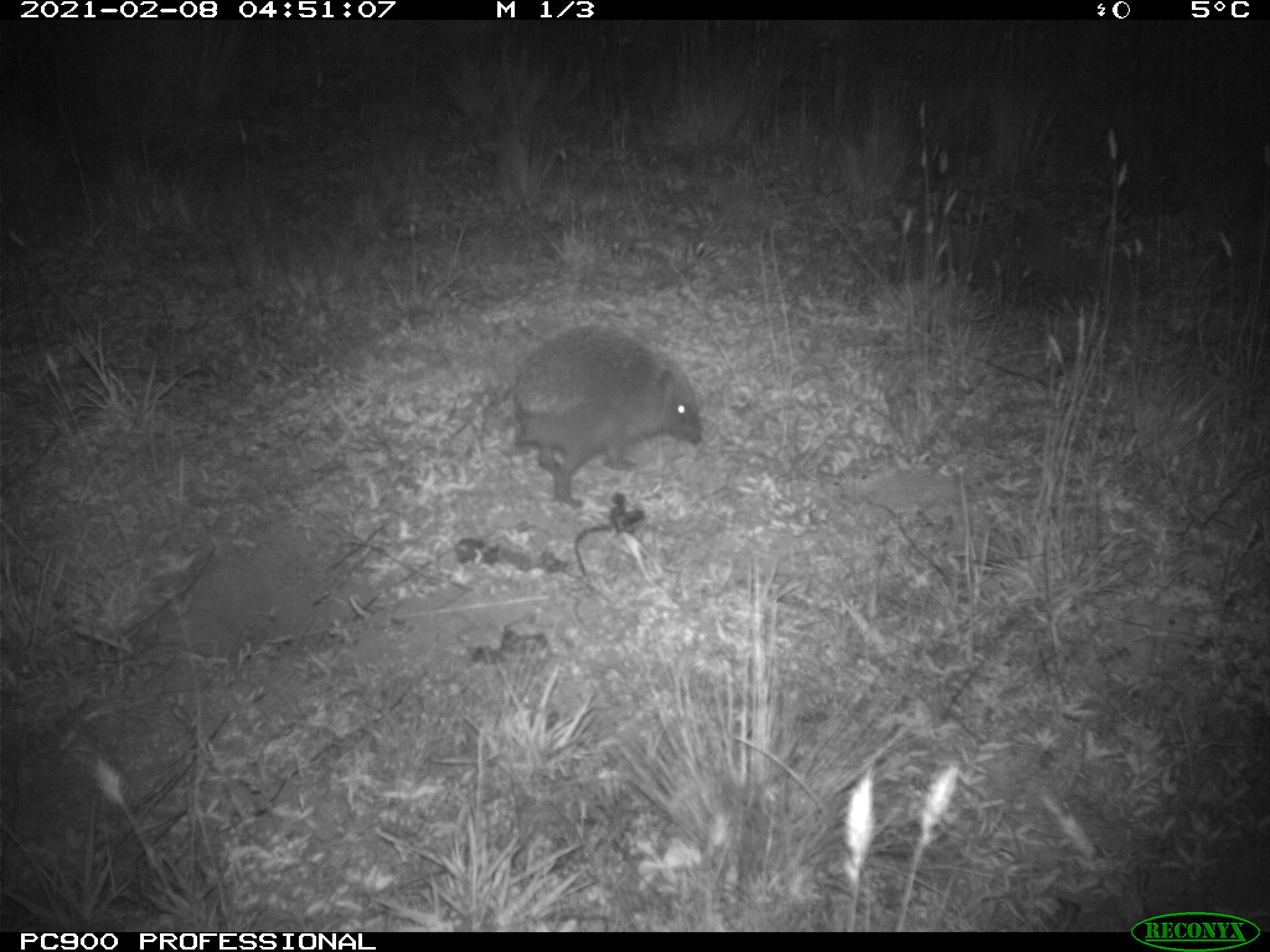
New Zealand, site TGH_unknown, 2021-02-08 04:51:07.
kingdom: Animalia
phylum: Chordata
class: Mammalia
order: Eulipotyphla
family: Erinaceidae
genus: Erinaceus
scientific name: Erinaceus europaeus europaeus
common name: european hedgehog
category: hedgehog